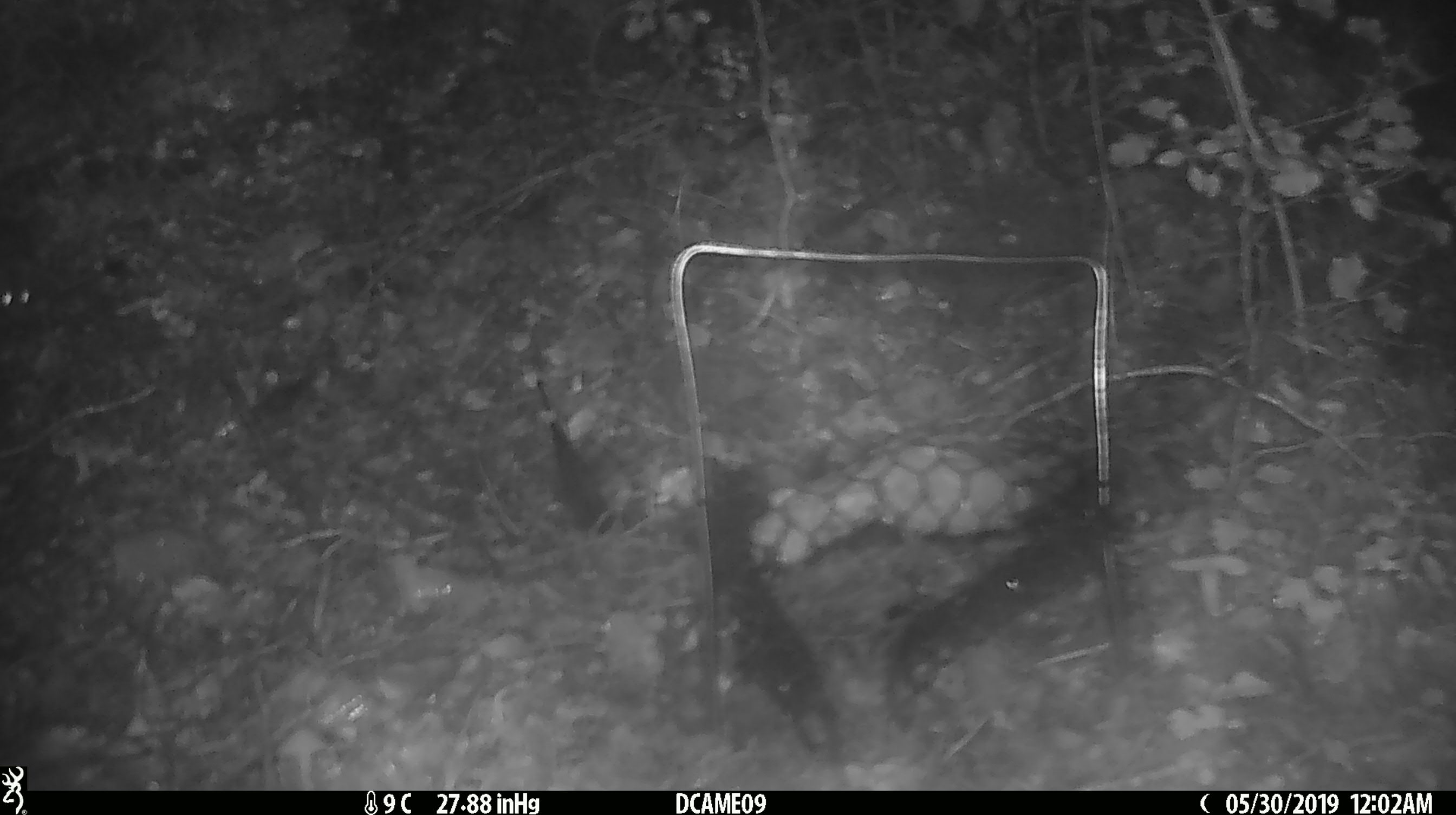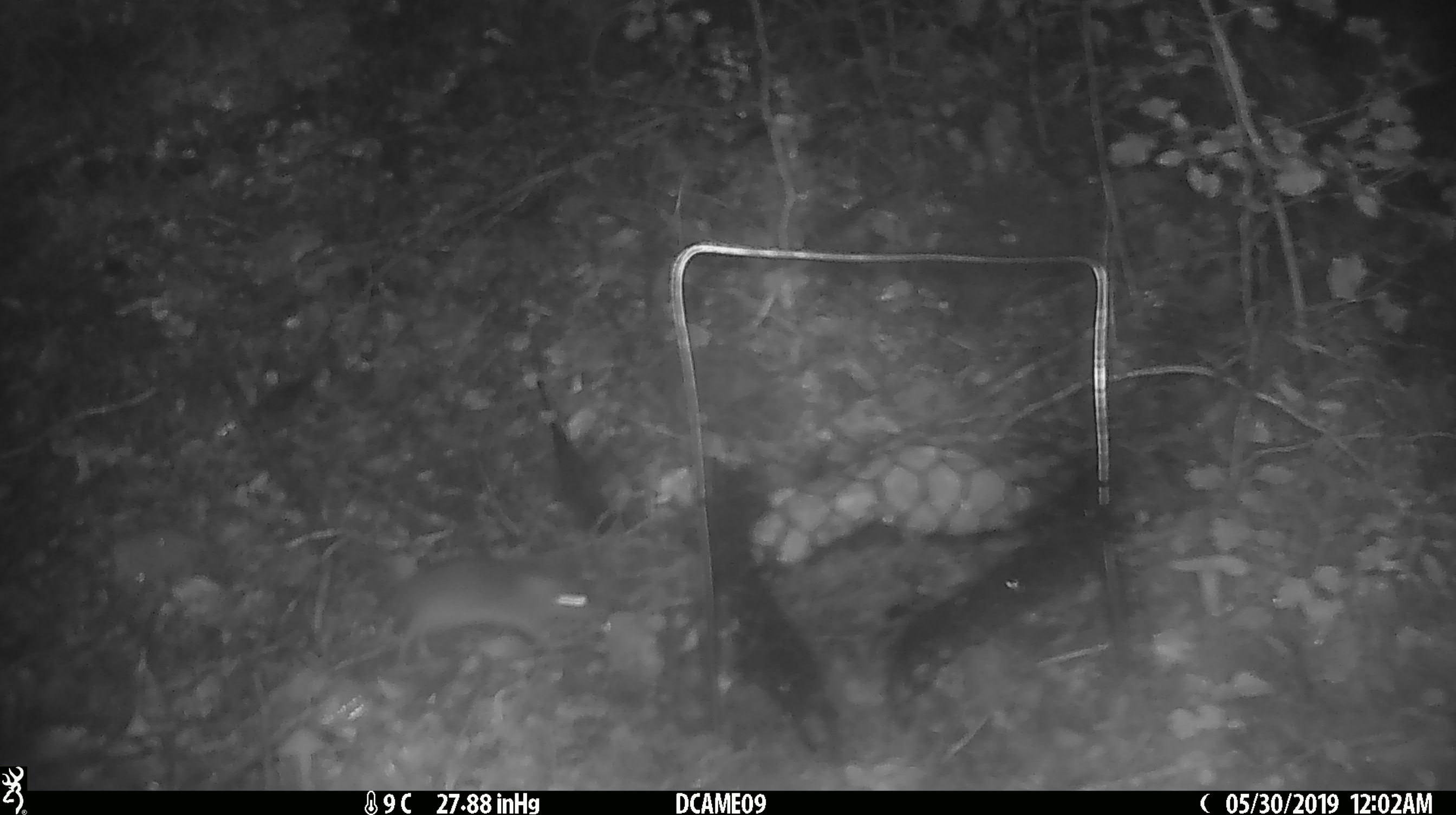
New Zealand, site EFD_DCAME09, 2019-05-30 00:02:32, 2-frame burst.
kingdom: Animalia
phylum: Chordata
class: Mammalia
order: Rodentia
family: Muridae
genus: Mus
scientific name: Mus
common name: mouse